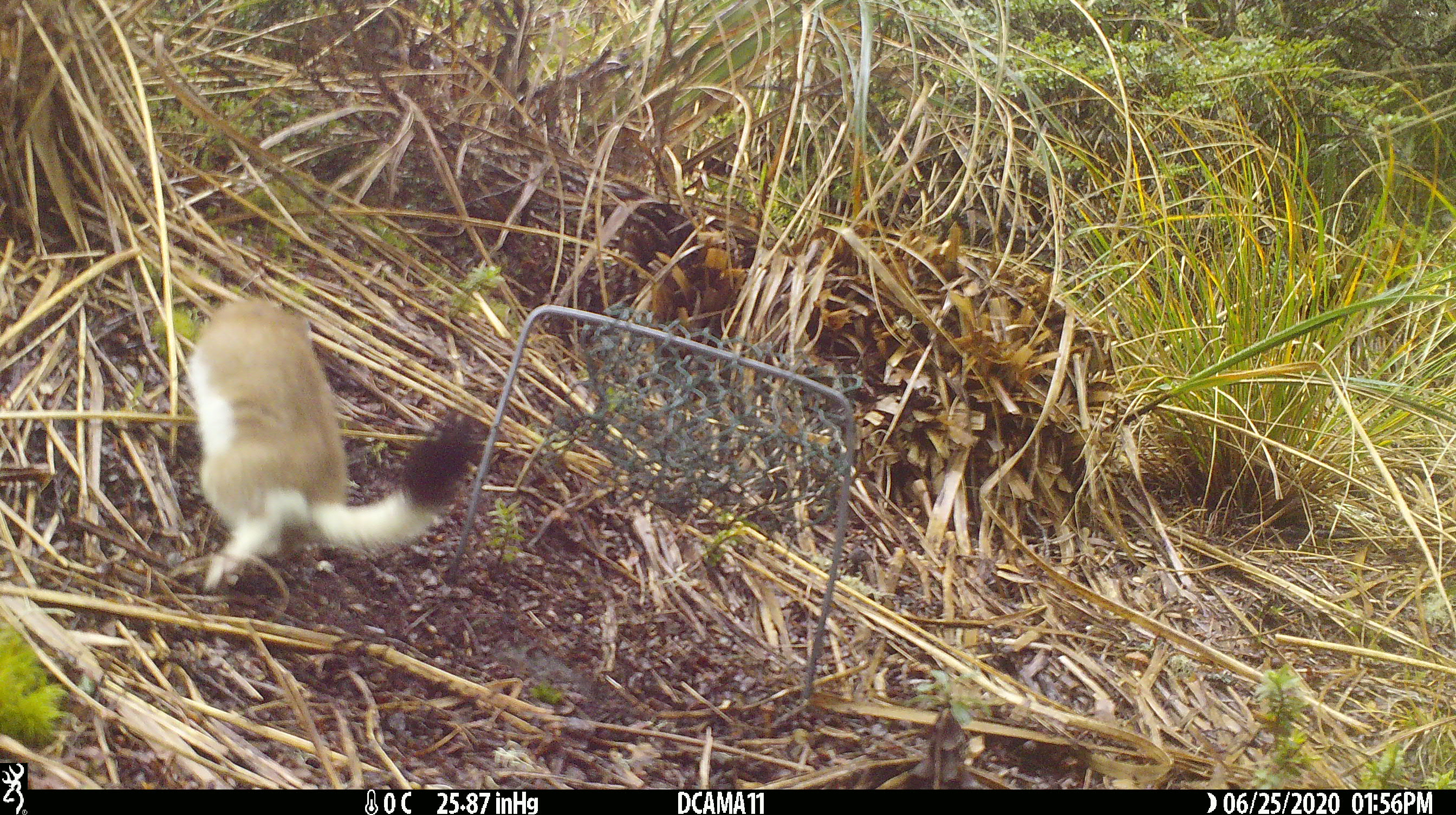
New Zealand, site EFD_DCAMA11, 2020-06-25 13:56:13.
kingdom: Animalia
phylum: Chordata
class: Mammalia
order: Carnivora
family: Mustelidae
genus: Mustela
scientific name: Mustela erminea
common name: stoat